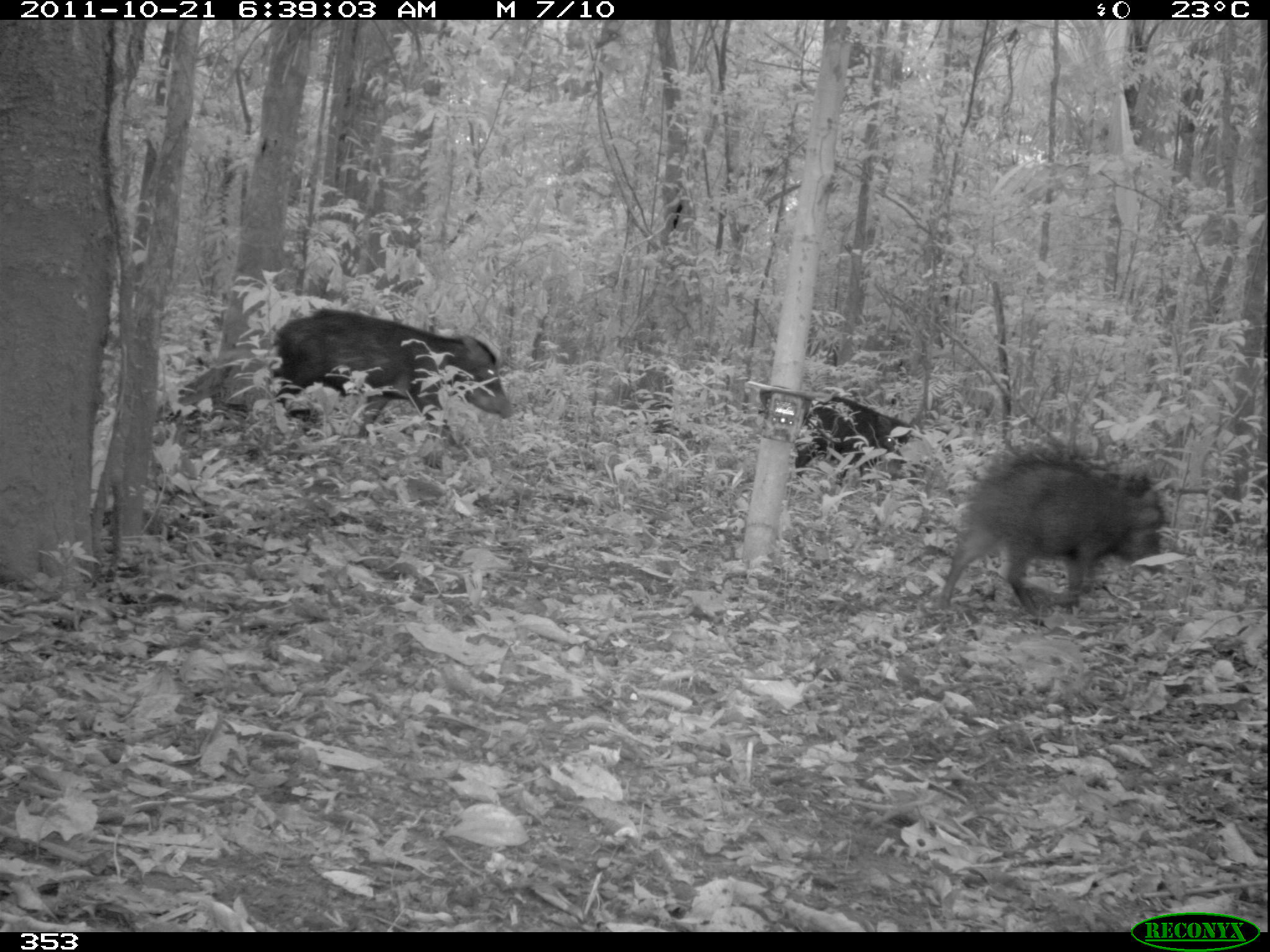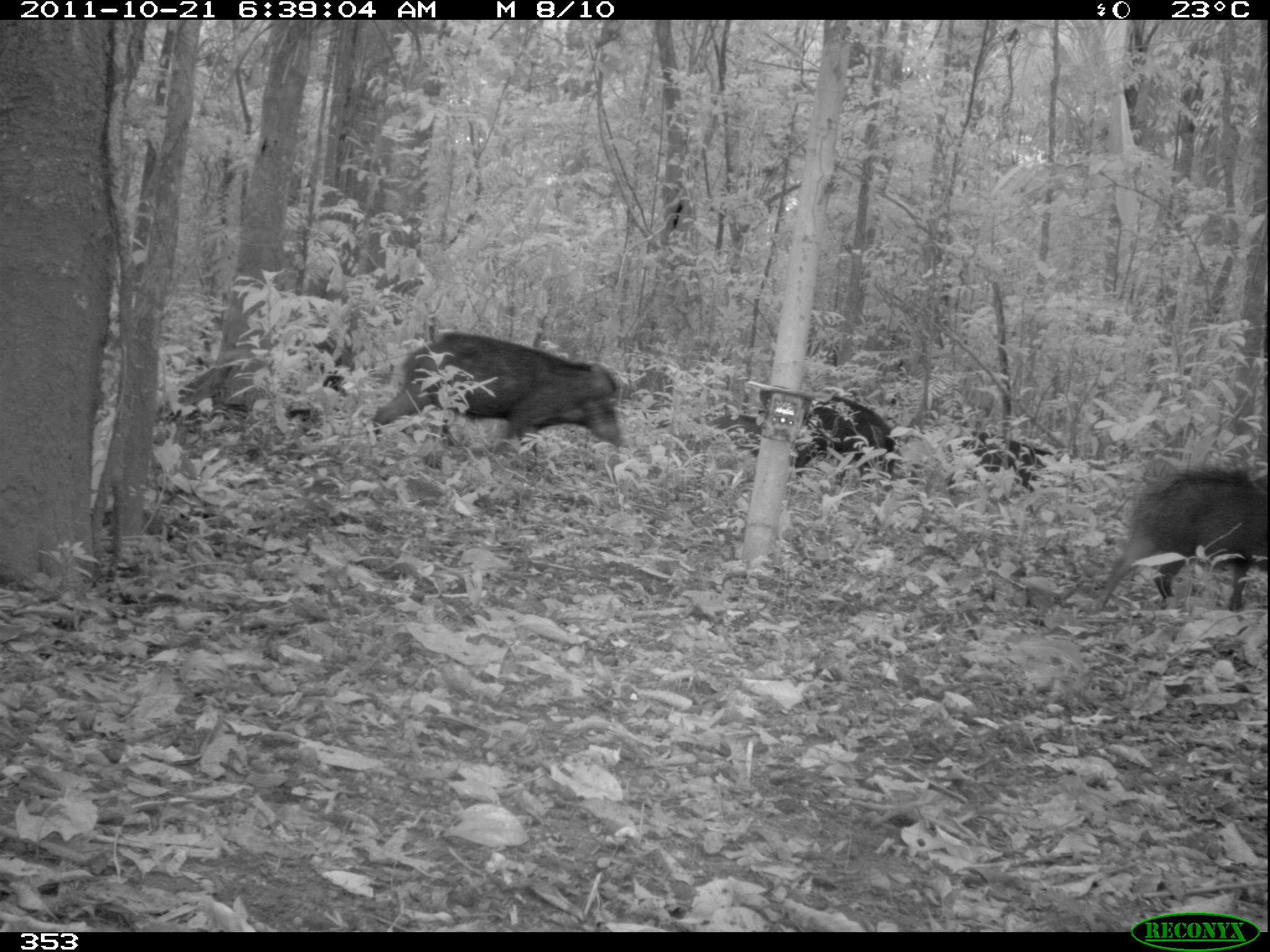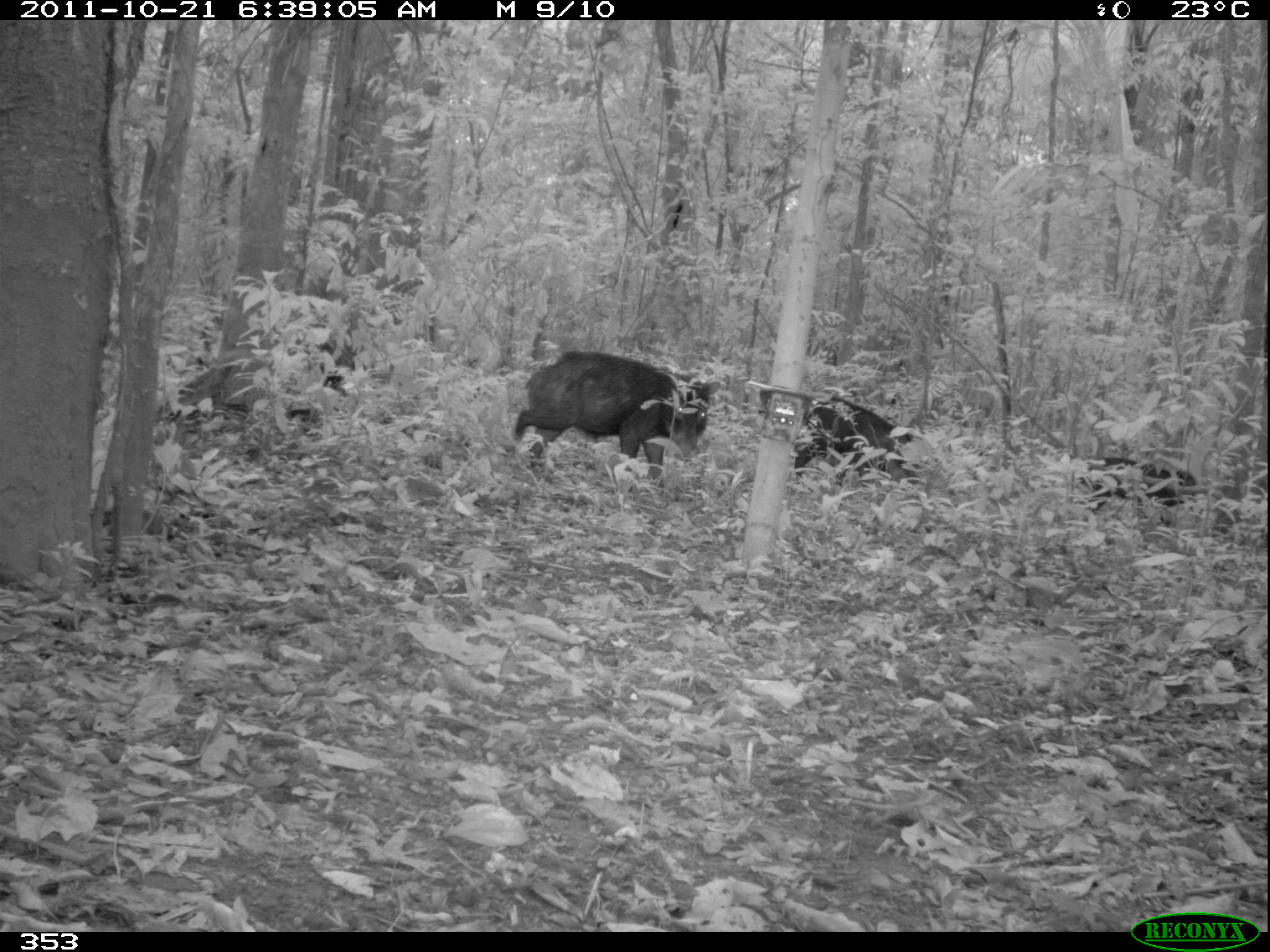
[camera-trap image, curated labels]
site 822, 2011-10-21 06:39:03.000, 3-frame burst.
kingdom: Animalia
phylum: Chordata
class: Mammalia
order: Artiodactyla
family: Tayassuidae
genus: Tayassu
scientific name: Tayassu pecari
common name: white-lipped peccary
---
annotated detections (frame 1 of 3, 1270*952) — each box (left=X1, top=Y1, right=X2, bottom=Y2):
tayassu pecari: (left=937, top=451, right=1167, bottom=628); (left=270, top=309, right=513, bottom=449); (left=793, top=395, right=917, bottom=492)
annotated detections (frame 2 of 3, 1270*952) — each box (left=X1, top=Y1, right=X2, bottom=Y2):
tayassu pecari: (left=370, top=332, right=626, bottom=455); (left=1089, top=465, right=1267, bottom=611); (left=793, top=397, right=897, bottom=493); (left=948, top=431, right=1056, bottom=496); (left=297, top=321, right=353, bottom=400); (left=710, top=413, right=760, bottom=458)